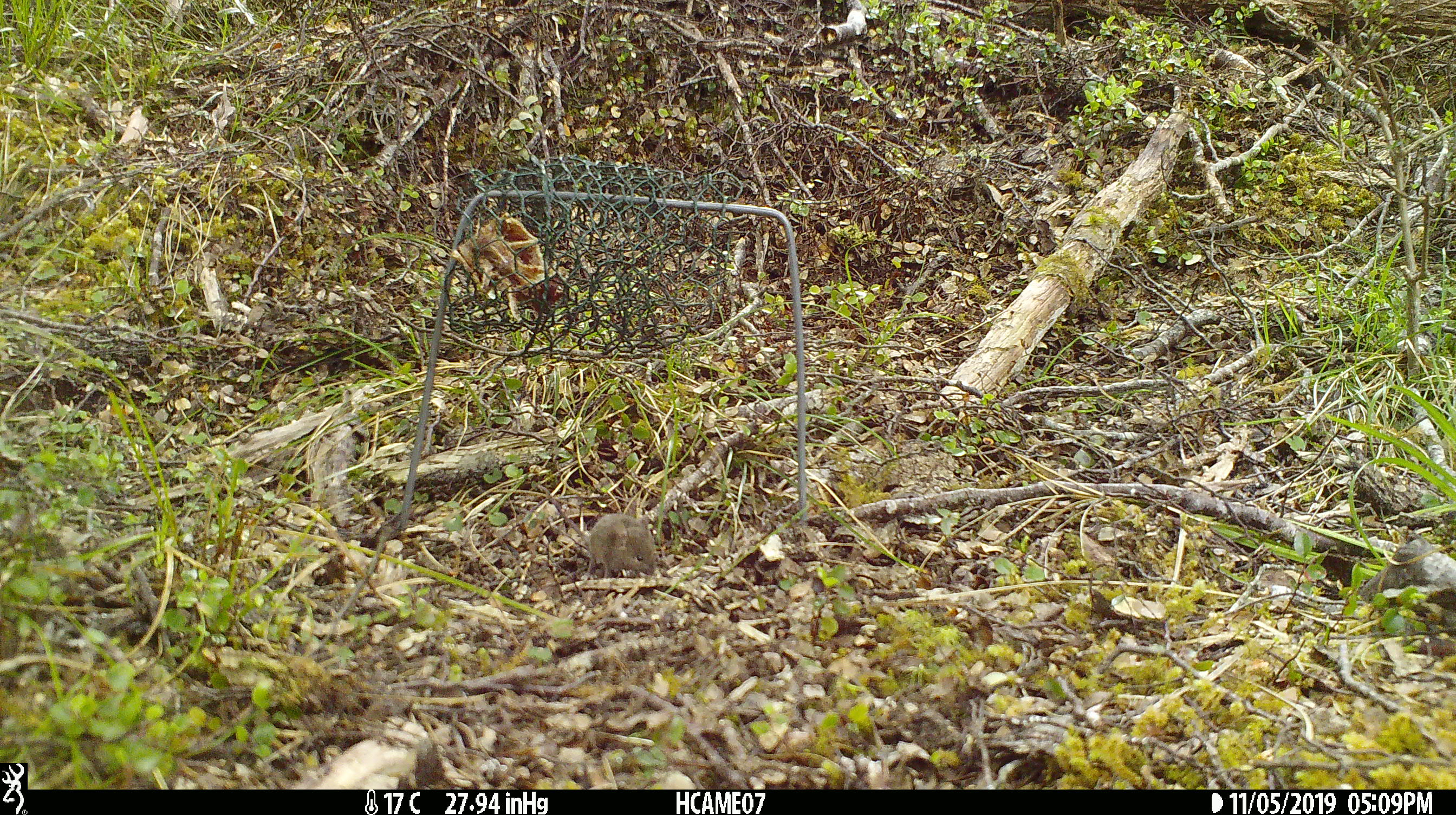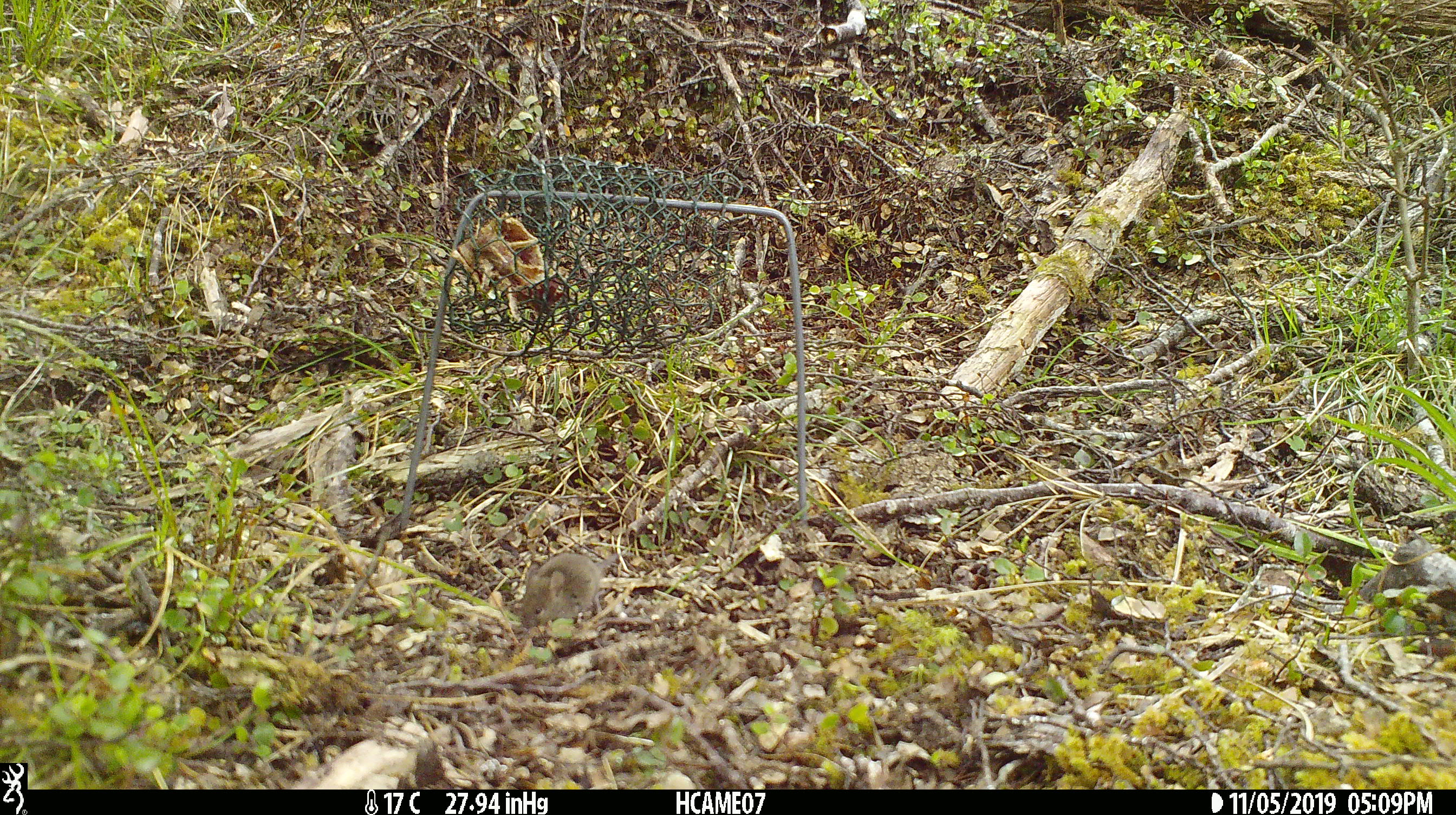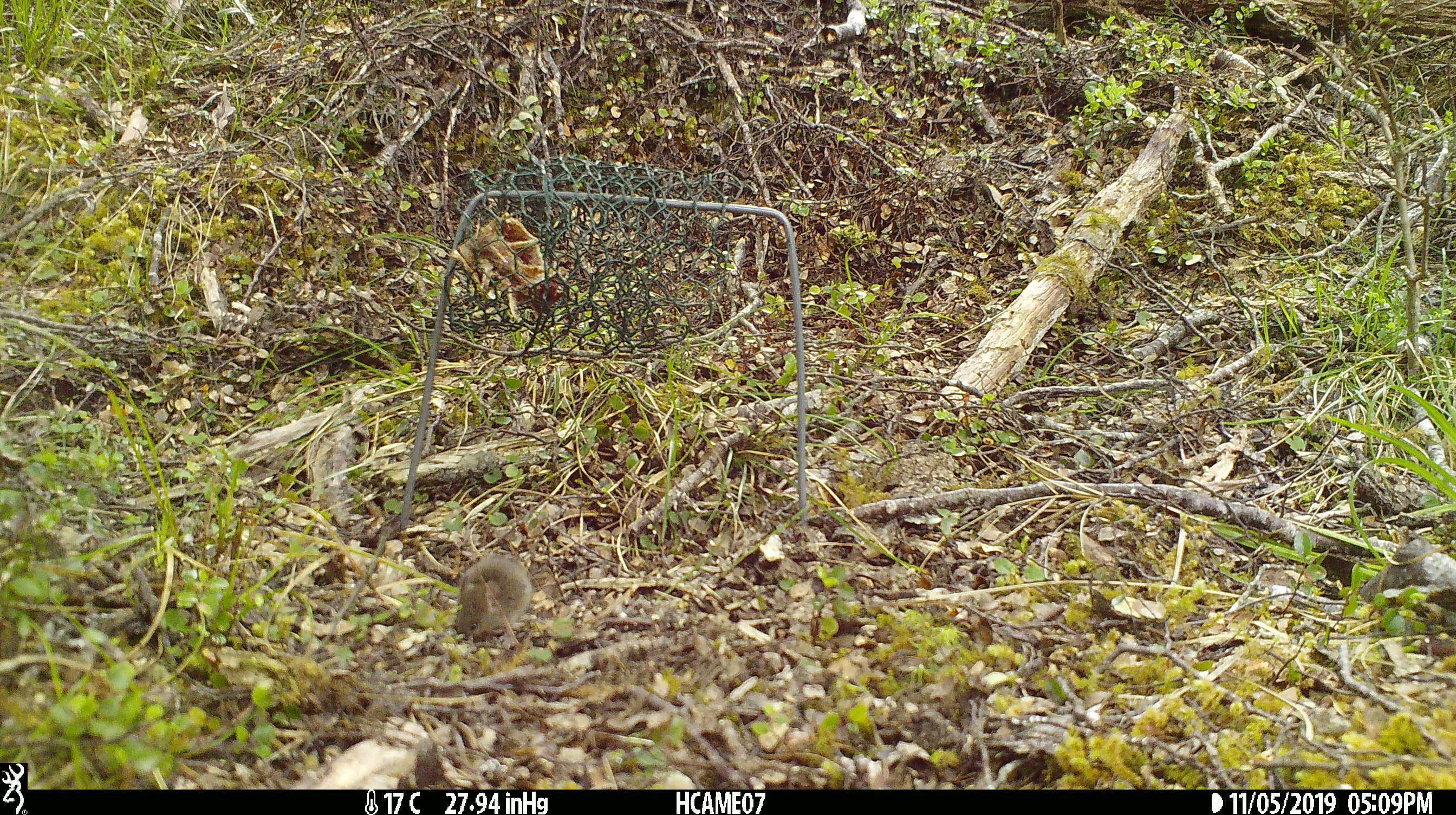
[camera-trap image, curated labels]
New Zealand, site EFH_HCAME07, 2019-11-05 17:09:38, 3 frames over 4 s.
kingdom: Animalia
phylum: Chordata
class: Mammalia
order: Rodentia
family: Muridae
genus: Mus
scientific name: Mus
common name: mouse